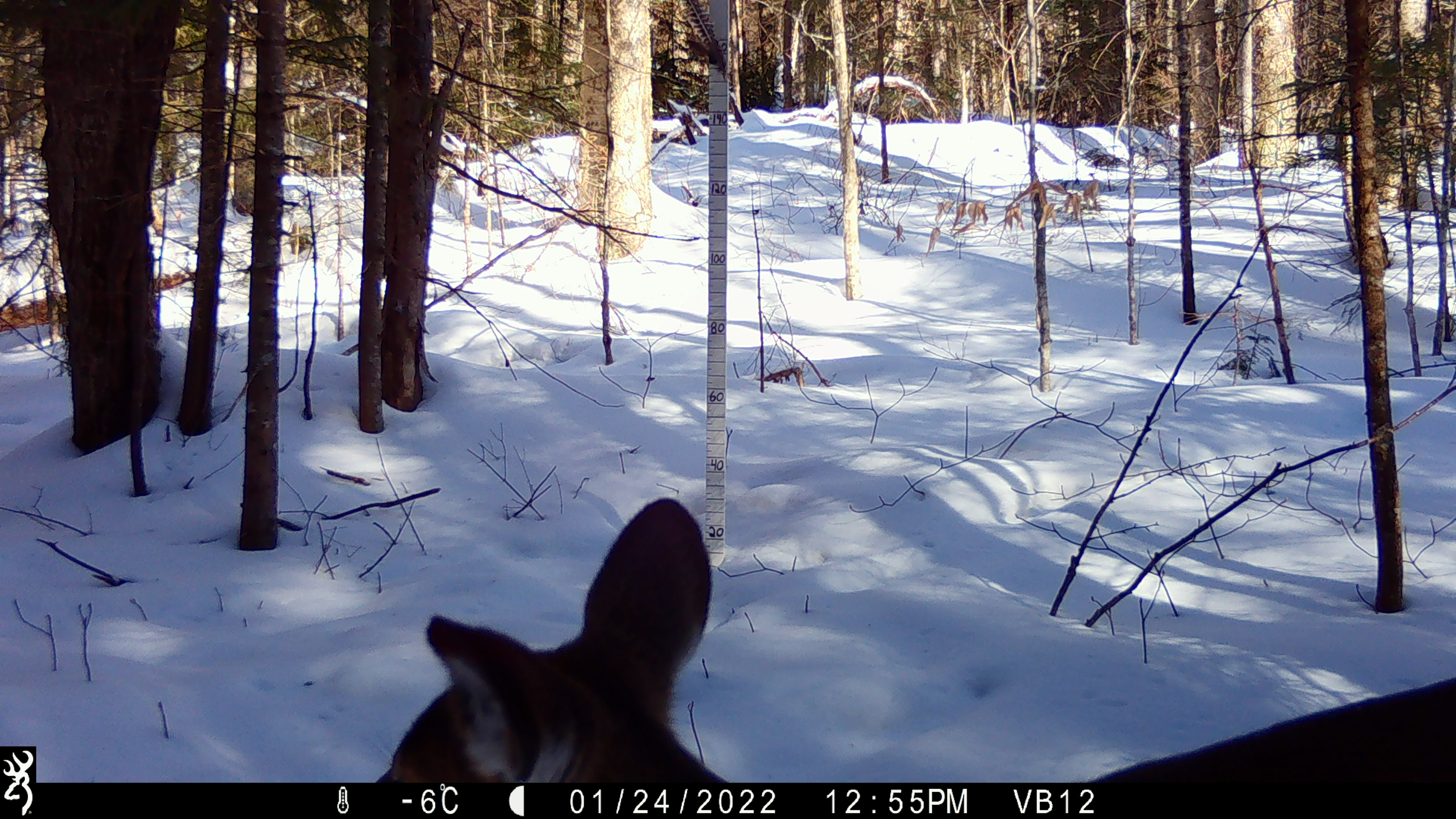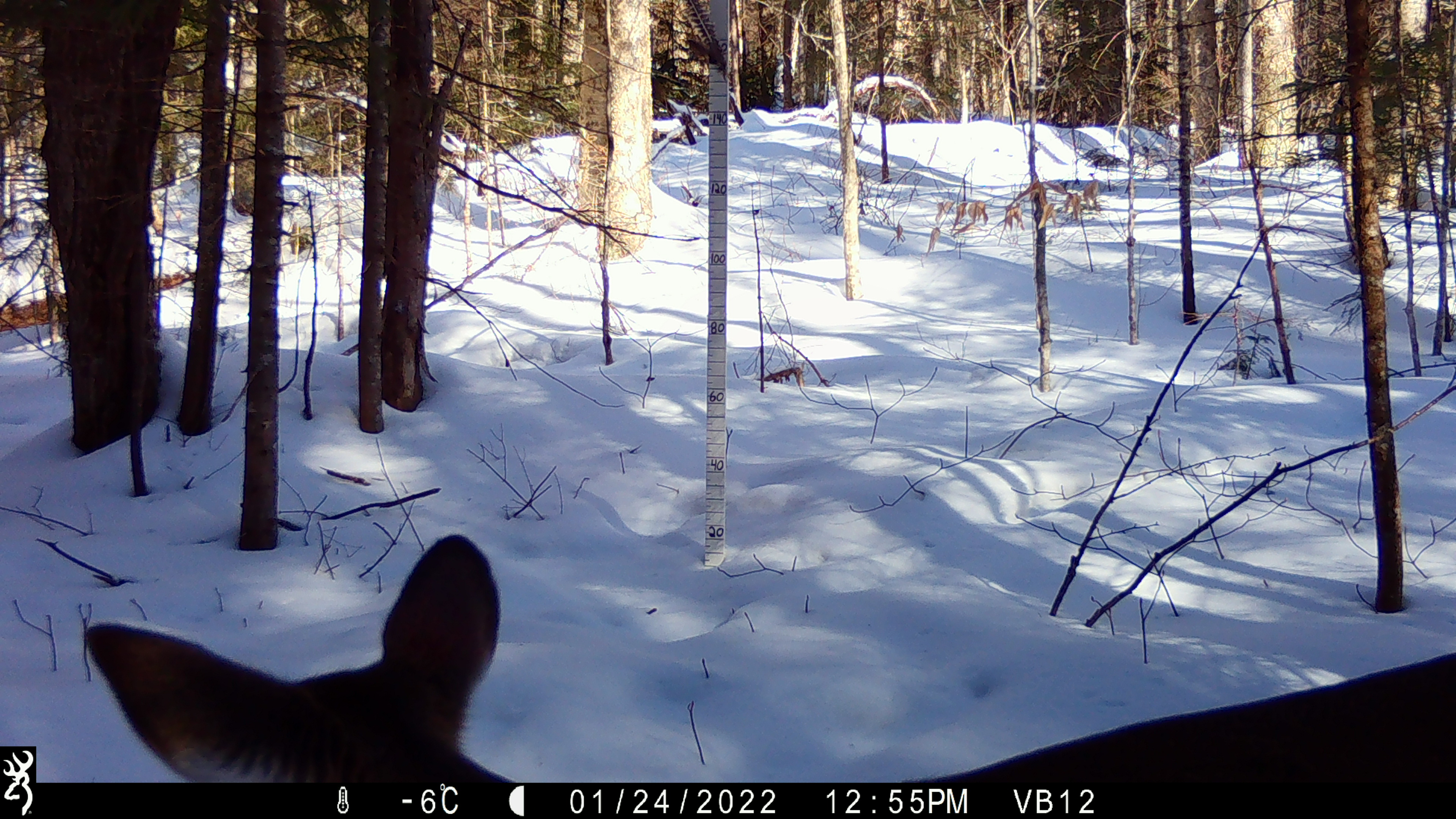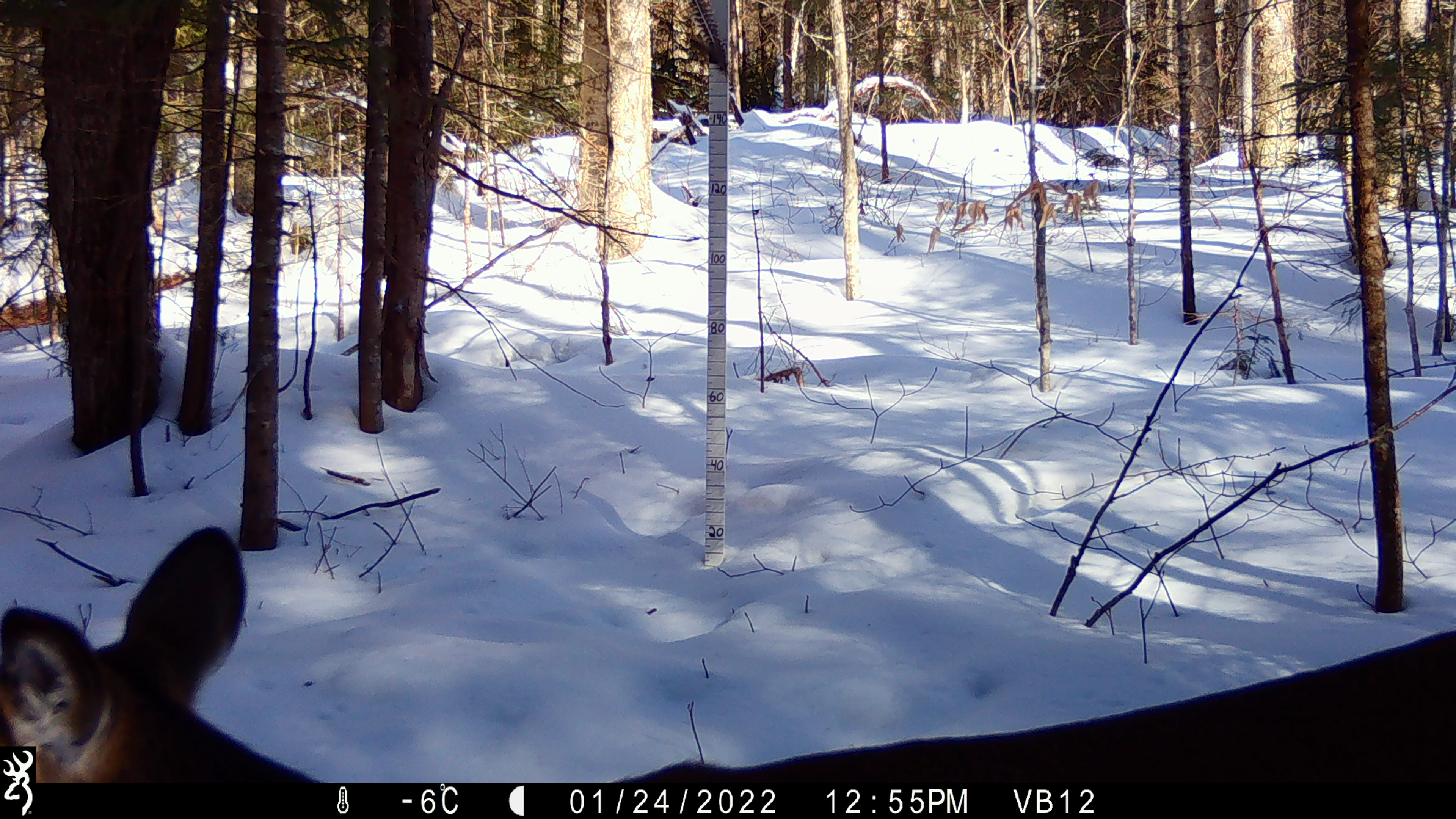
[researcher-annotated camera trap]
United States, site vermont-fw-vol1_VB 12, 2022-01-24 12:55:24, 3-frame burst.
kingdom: Animalia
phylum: Chordata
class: Mammalia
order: Artiodactyla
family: Cervidae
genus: Odocoileus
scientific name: Odocoileus virginianus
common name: white-tailed deer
White-tailed deer (Odocoileus virginianus).